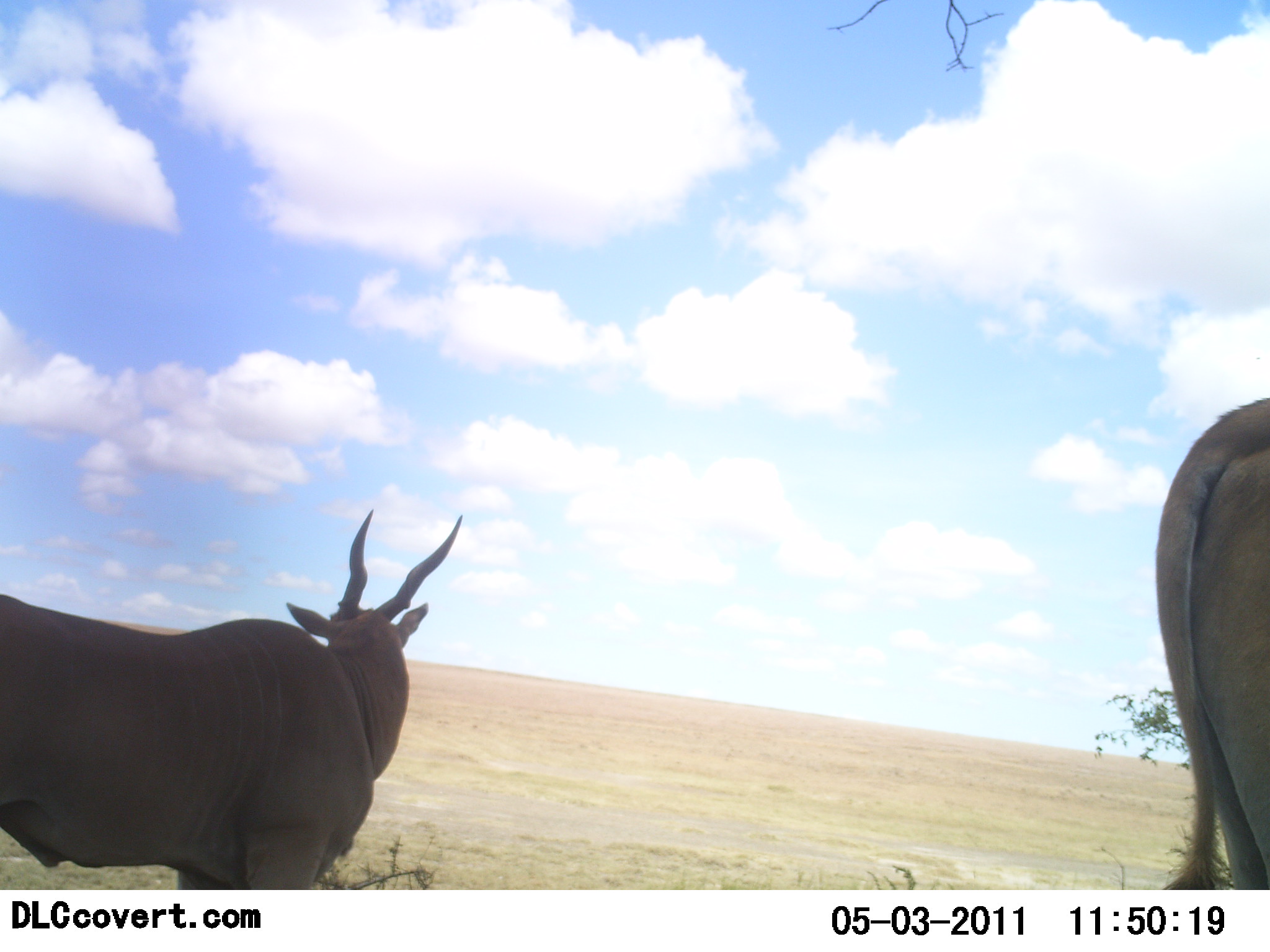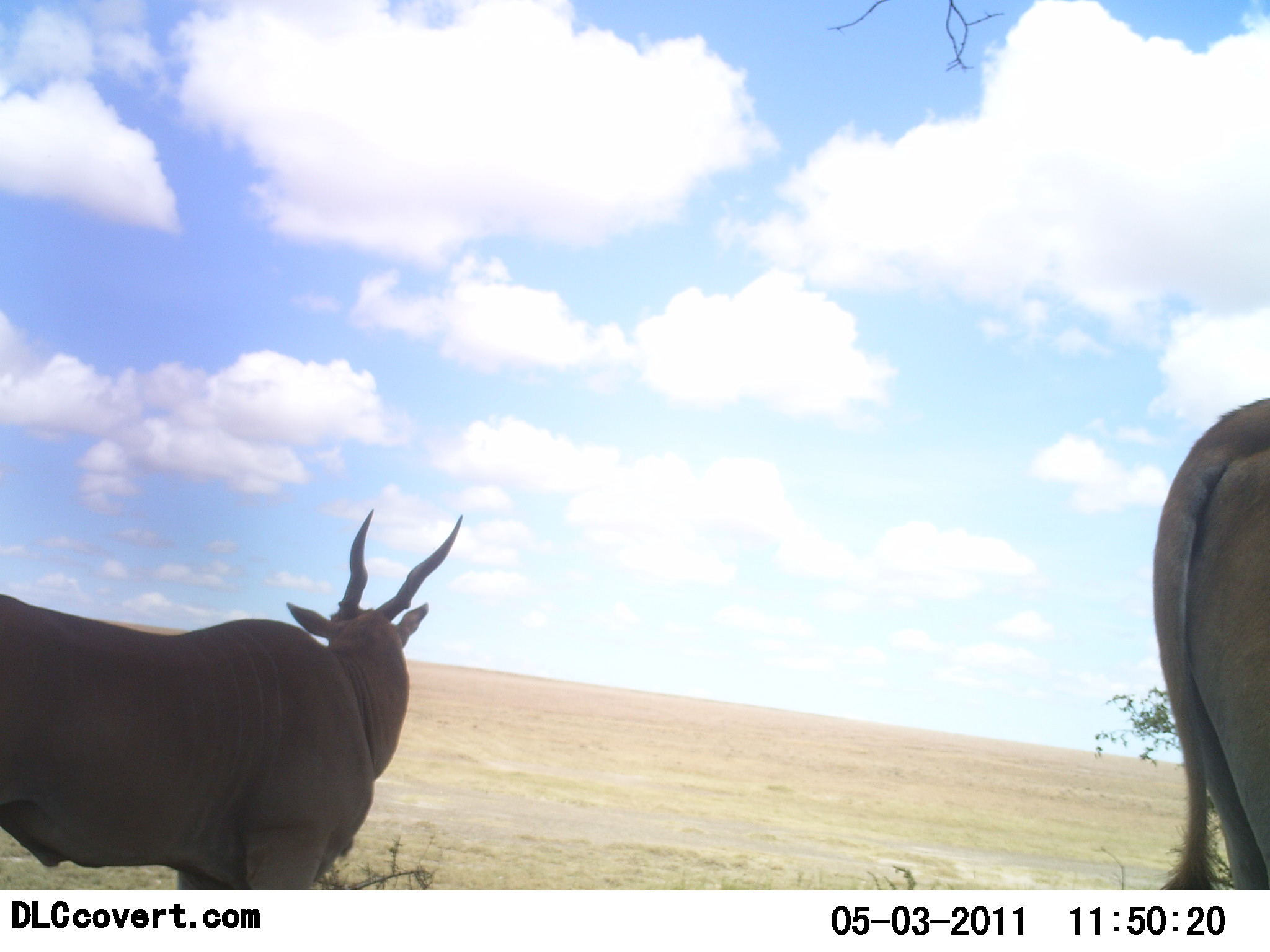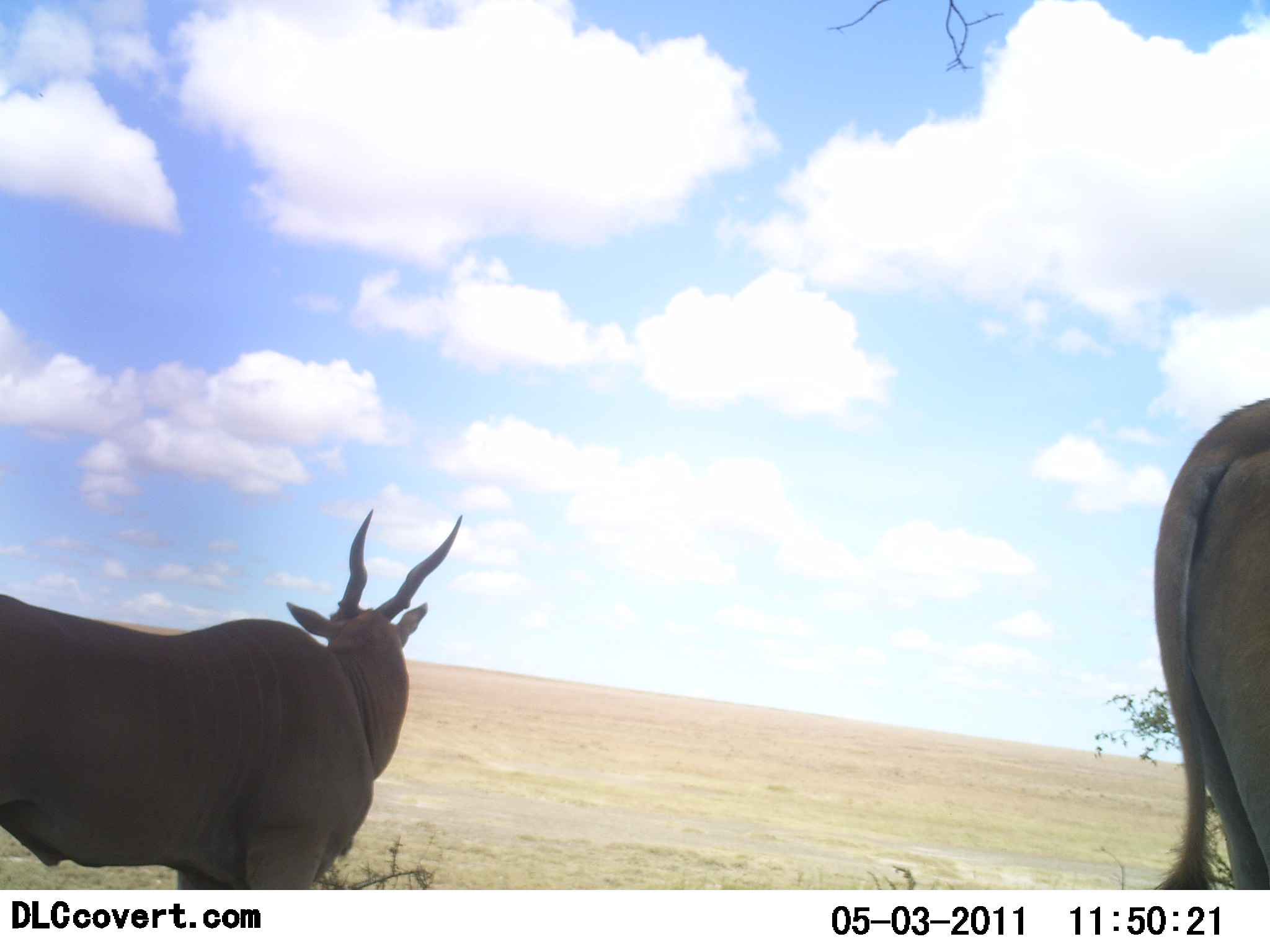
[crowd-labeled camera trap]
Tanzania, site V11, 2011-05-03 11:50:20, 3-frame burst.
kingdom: Animalia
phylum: Chordata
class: Mammalia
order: Artiodactyla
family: Bovidae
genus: Tragelaphus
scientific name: Tragelaphus oryx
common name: eland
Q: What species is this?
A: Eland (Tragelaphus oryx).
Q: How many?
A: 2.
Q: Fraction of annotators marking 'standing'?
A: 92%.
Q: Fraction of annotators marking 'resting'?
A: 0%.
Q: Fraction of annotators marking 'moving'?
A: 8%.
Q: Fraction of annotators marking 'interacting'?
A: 0%.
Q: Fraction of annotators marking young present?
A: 0%.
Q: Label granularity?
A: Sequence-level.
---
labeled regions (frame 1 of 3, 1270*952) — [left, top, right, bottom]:
animal: [0, 512, 472, 824]; [1155, 398, 1270, 824]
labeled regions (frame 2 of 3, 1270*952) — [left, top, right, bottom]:
animal: [0, 512, 466, 890]; [1147, 397, 1270, 890]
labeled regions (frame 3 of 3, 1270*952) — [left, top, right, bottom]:
animal: [0, 508, 474, 889]; [1137, 402, 1270, 888]